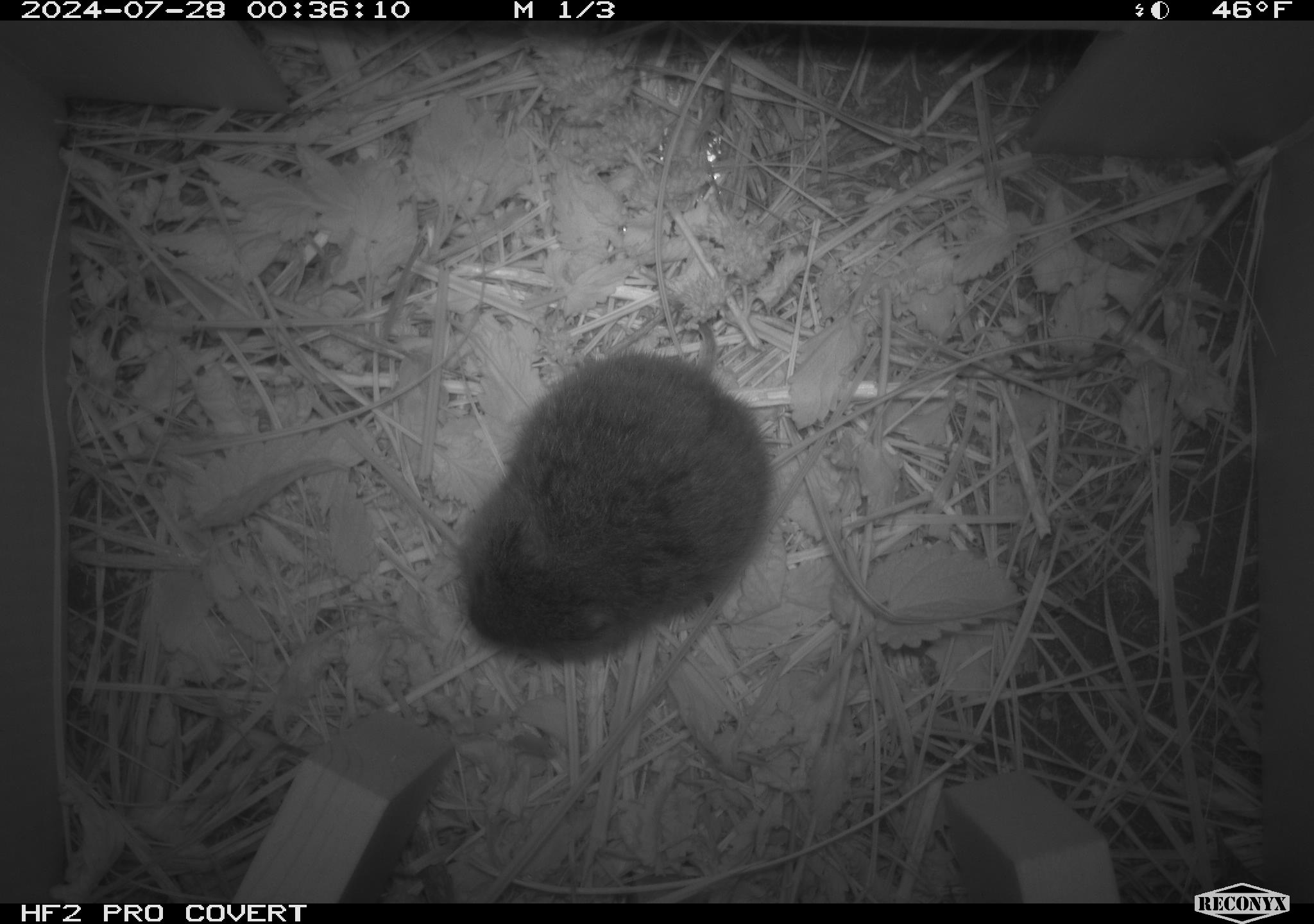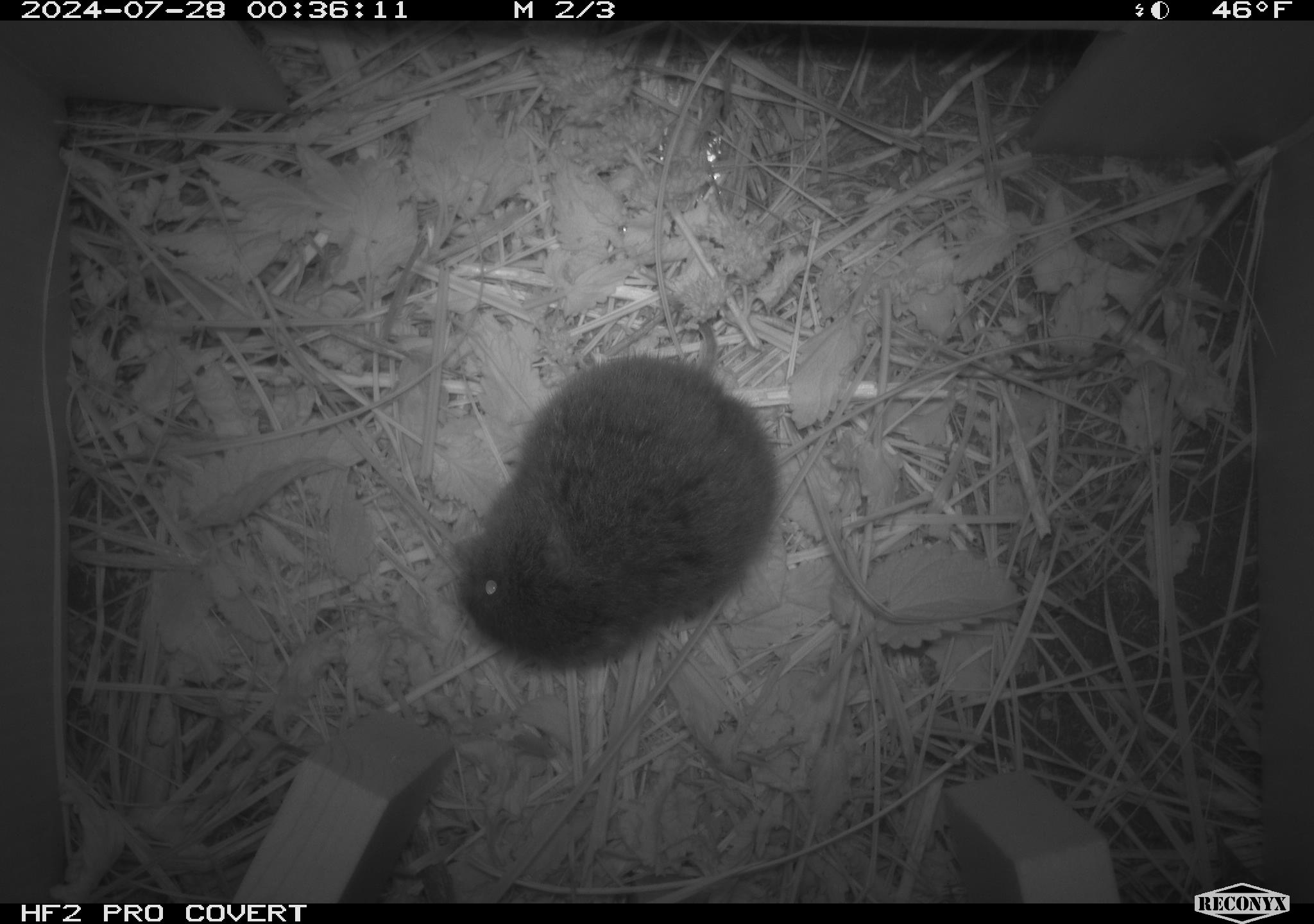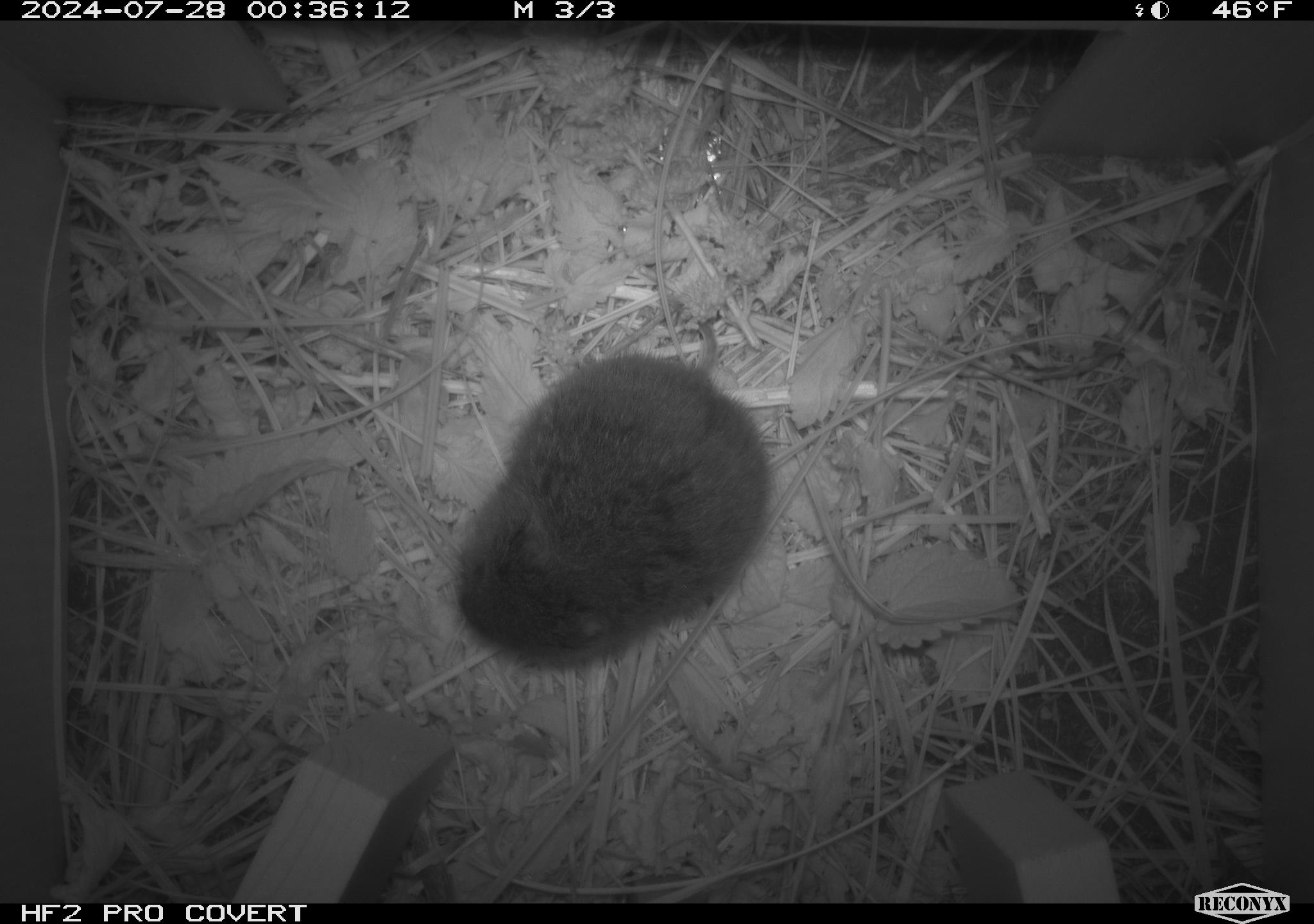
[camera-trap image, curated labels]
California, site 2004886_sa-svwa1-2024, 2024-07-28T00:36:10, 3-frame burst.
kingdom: Animalia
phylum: Chordata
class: Mammalia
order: Rodentia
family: Cricetidae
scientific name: Arvicolinae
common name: voles, lemmings, and muskrats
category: arvicolinae subfamily